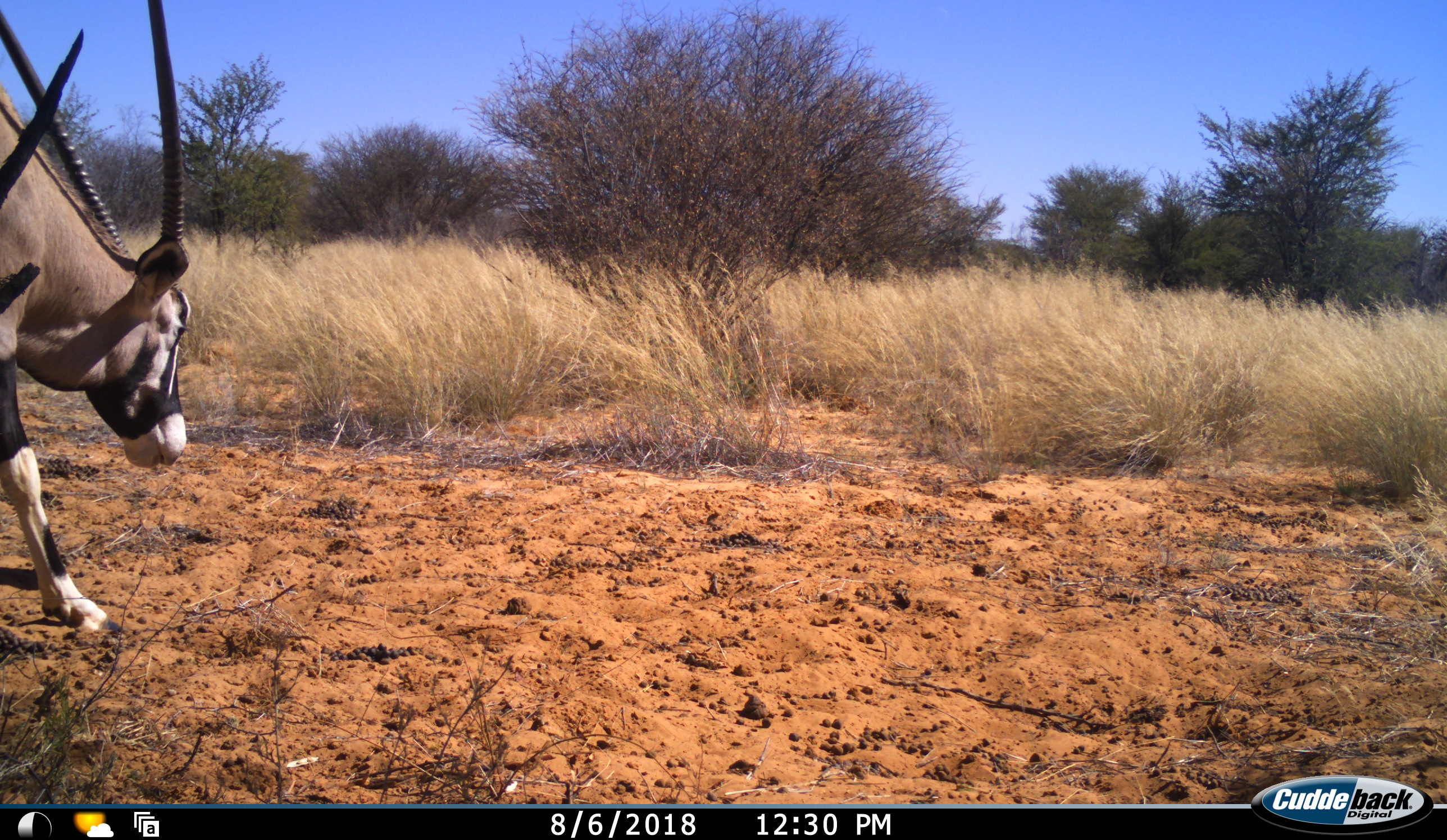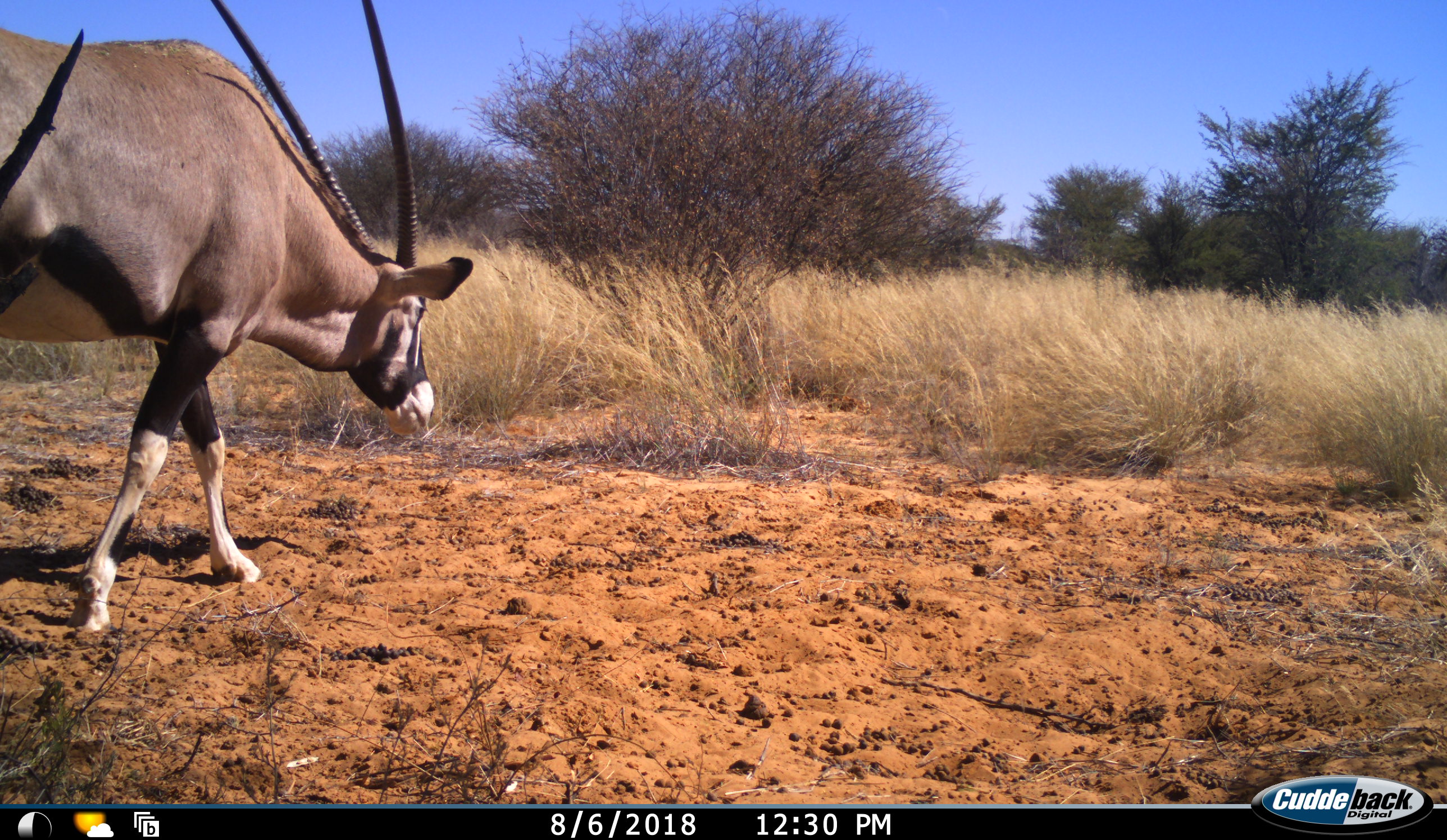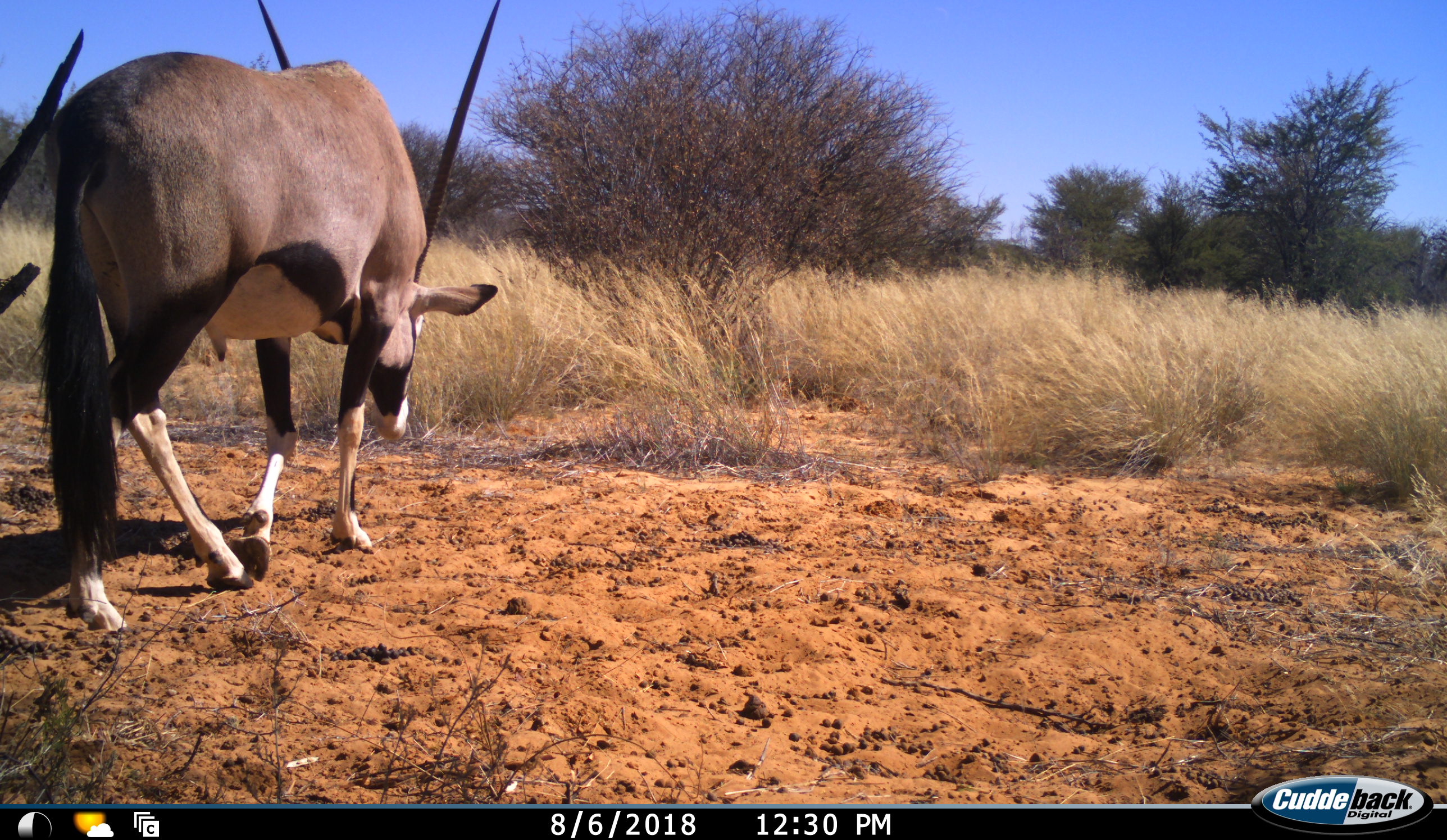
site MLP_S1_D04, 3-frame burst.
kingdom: Animalia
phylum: Chordata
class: Mammalia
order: Artiodactyla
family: Bovidae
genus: Oryx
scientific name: Oryx gazella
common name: gemsbok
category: oryx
Oryx (gemsbok) (Oryx gazella), count 1. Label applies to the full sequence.